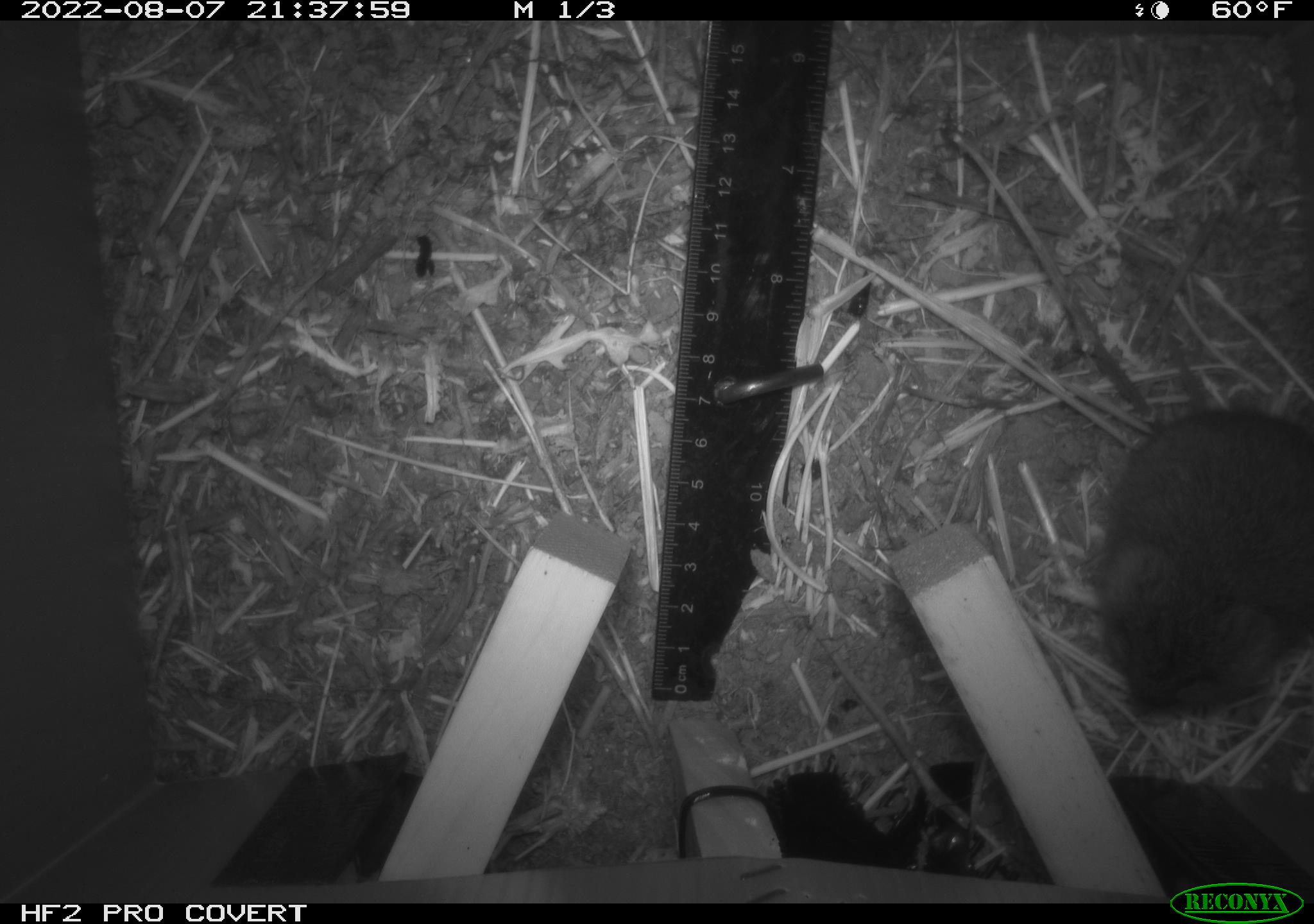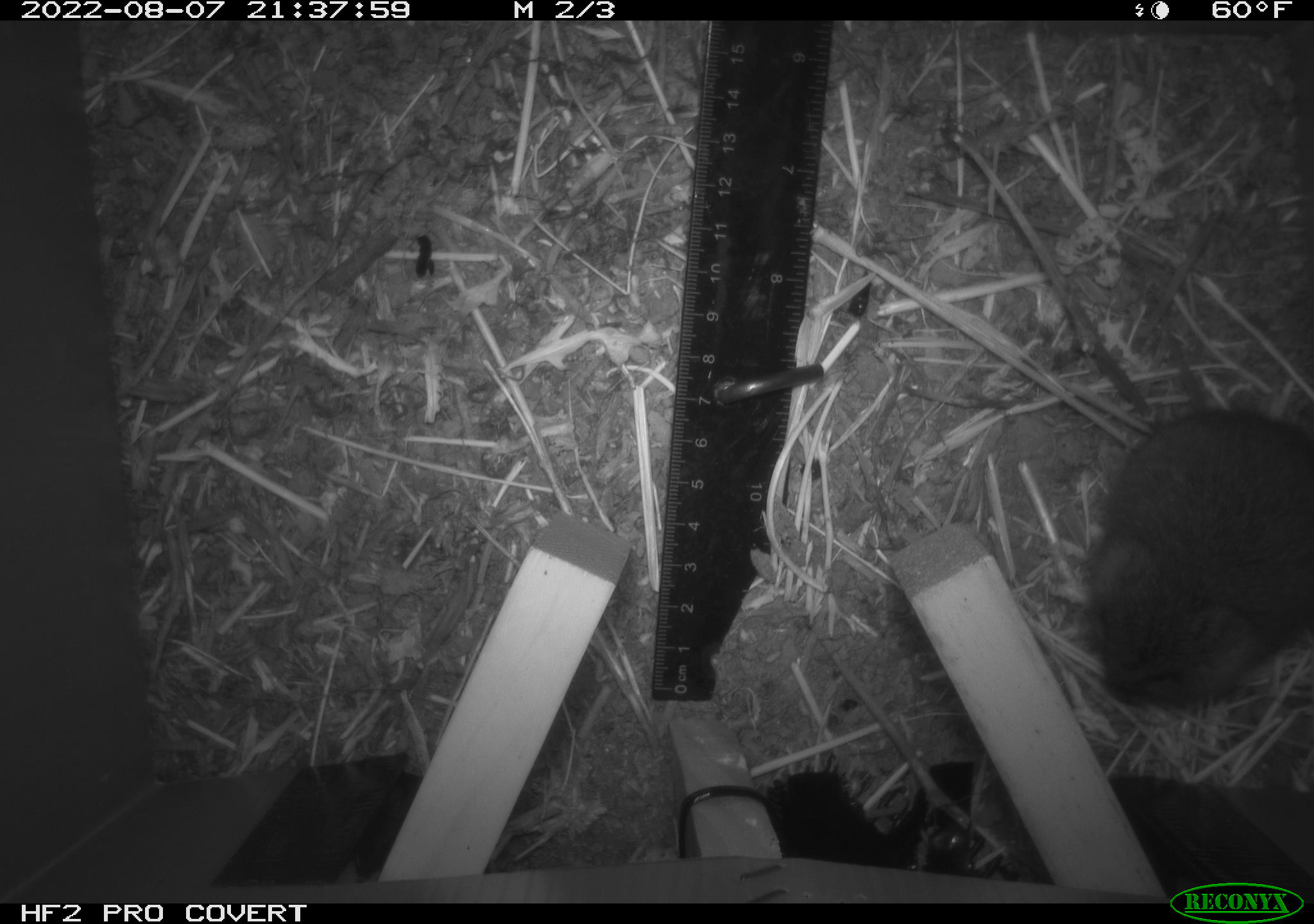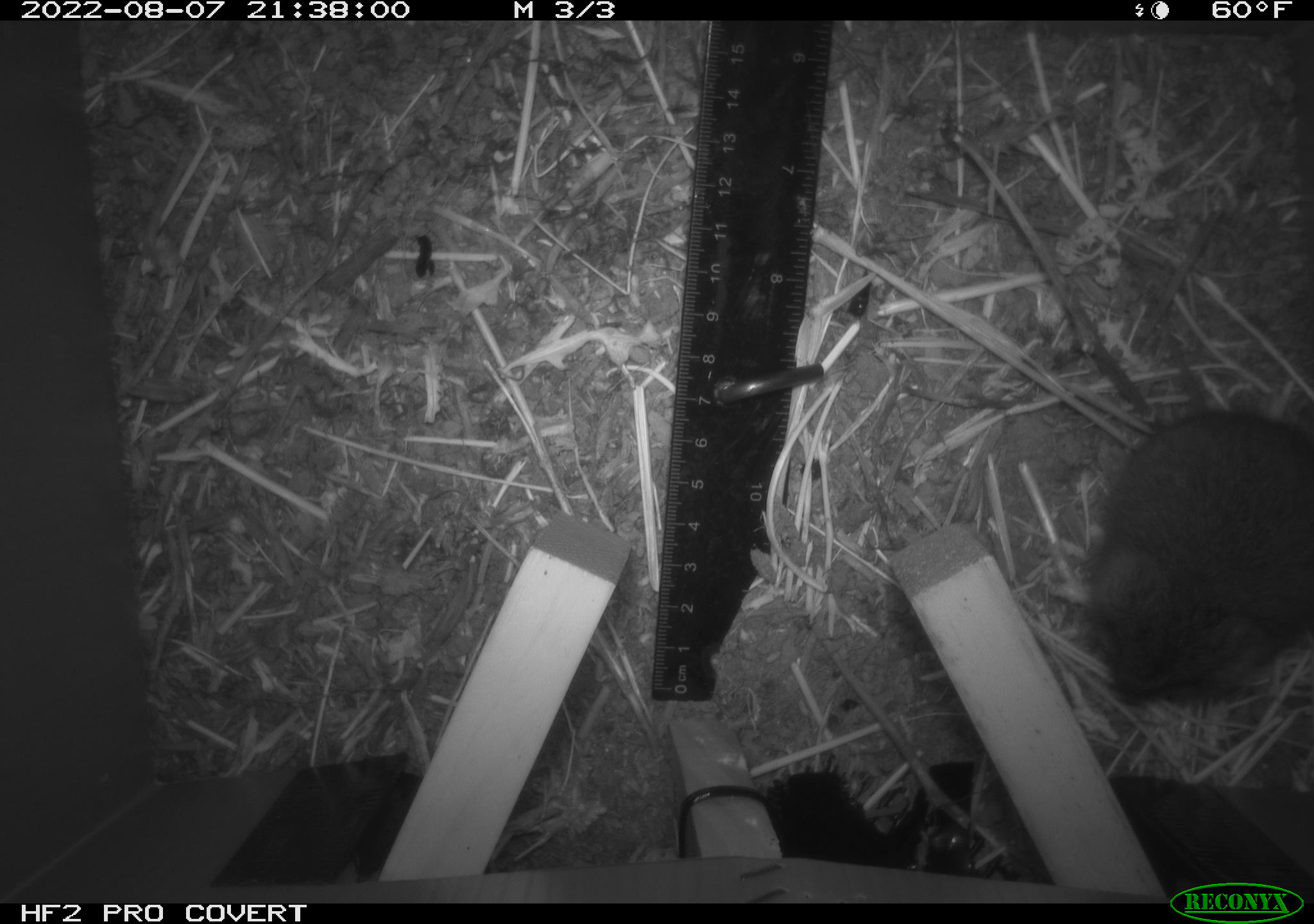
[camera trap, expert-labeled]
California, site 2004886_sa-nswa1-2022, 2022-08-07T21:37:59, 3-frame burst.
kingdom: Animalia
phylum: Chordata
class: Mammalia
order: Rodentia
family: Cricetidae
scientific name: Cricetidae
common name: hamsters, voles, lemmings, and allies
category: cricetidae family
Cricetidae family (hamsters, voles, lemmings, and allies) (Cricetidae).